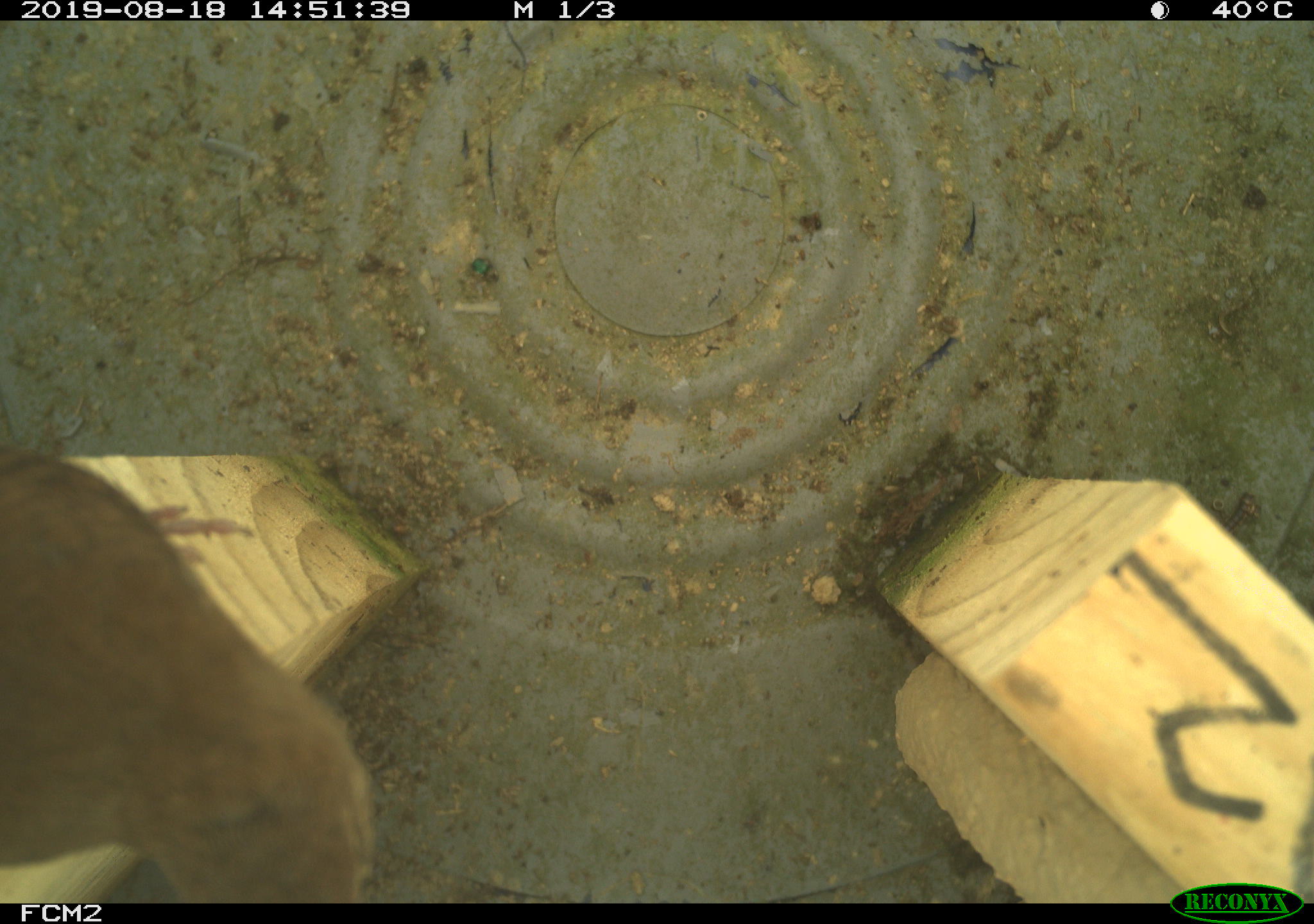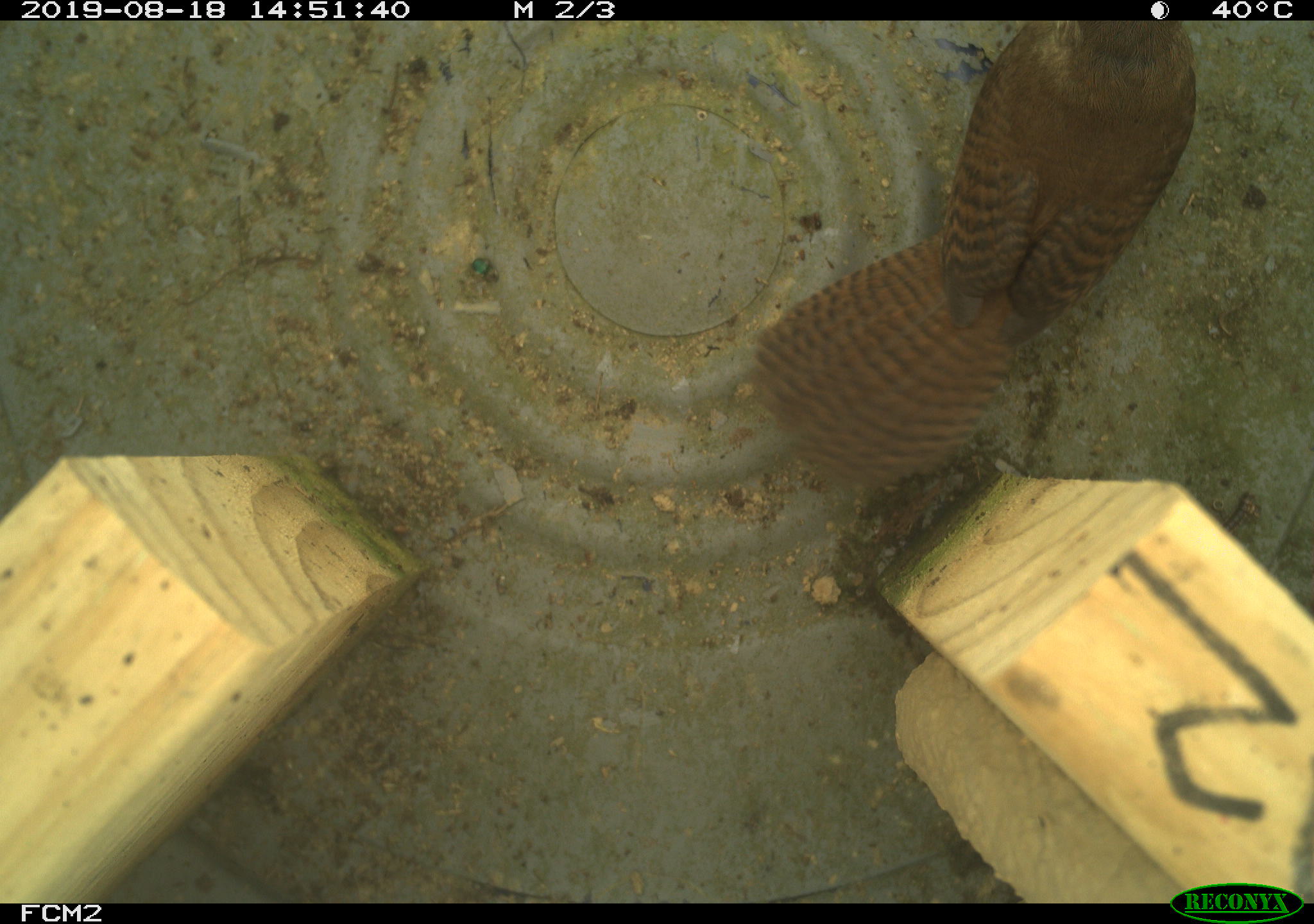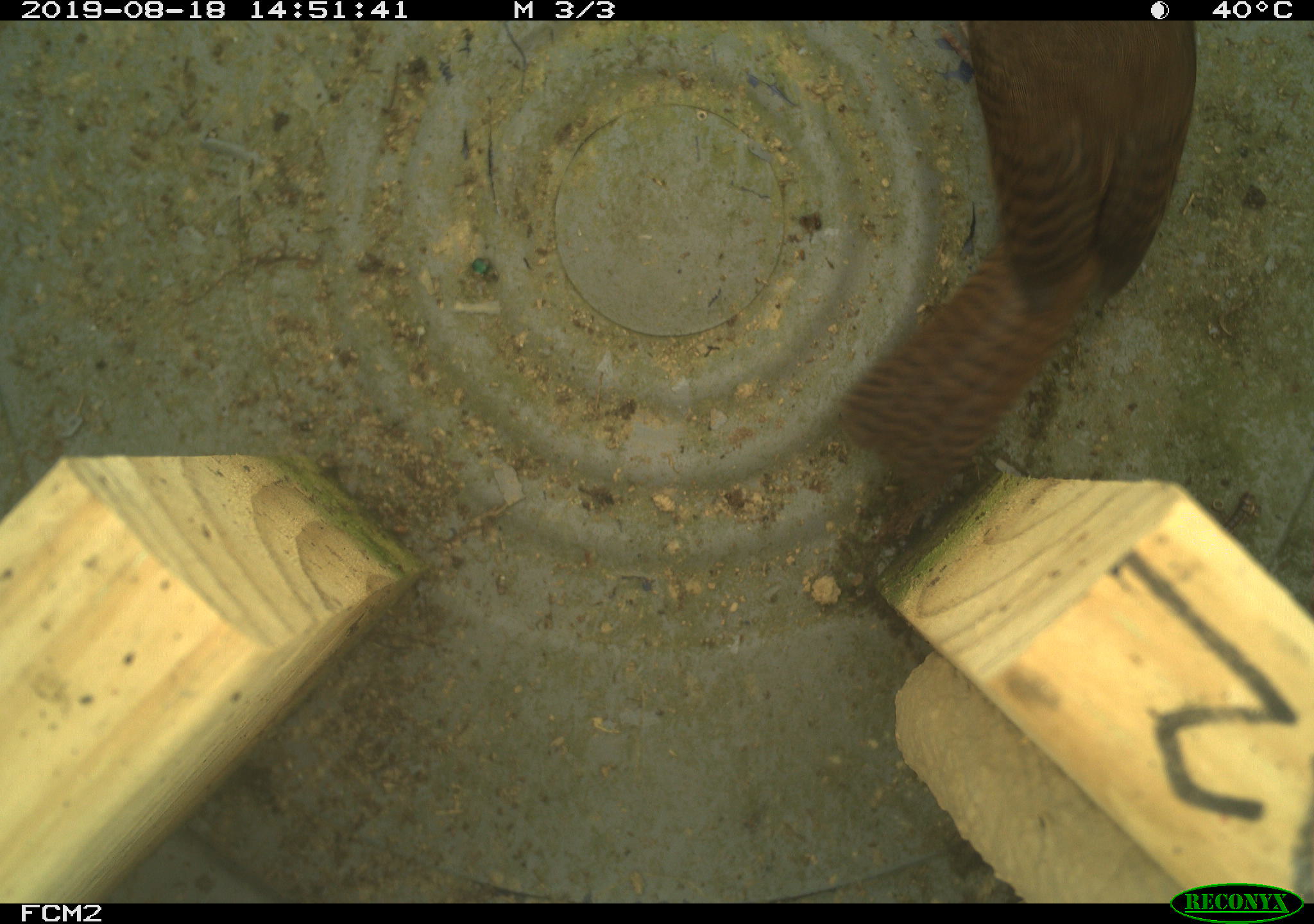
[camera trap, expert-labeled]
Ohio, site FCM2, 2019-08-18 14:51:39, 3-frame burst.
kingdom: Animalia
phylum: Chordata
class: Aves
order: Passeriformes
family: Troglodytidae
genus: Troglodytes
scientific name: Troglodytes aedon aedon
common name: northern house wren